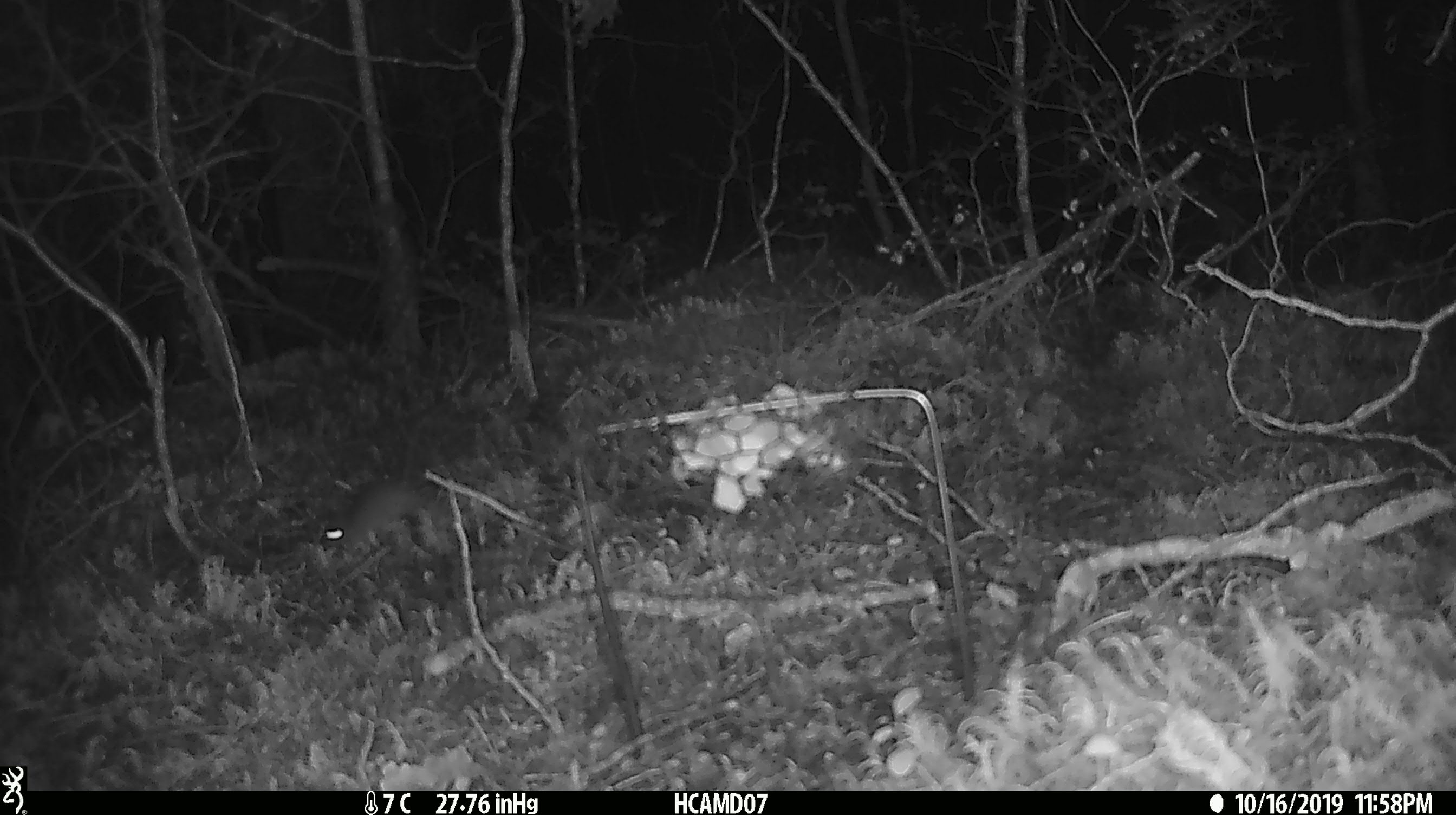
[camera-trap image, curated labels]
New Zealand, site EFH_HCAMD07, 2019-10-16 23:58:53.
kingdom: Animalia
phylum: Chordata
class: Mammalia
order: Rodentia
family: Muridae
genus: Mus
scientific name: Mus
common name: mouse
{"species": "mouse (Mus)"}